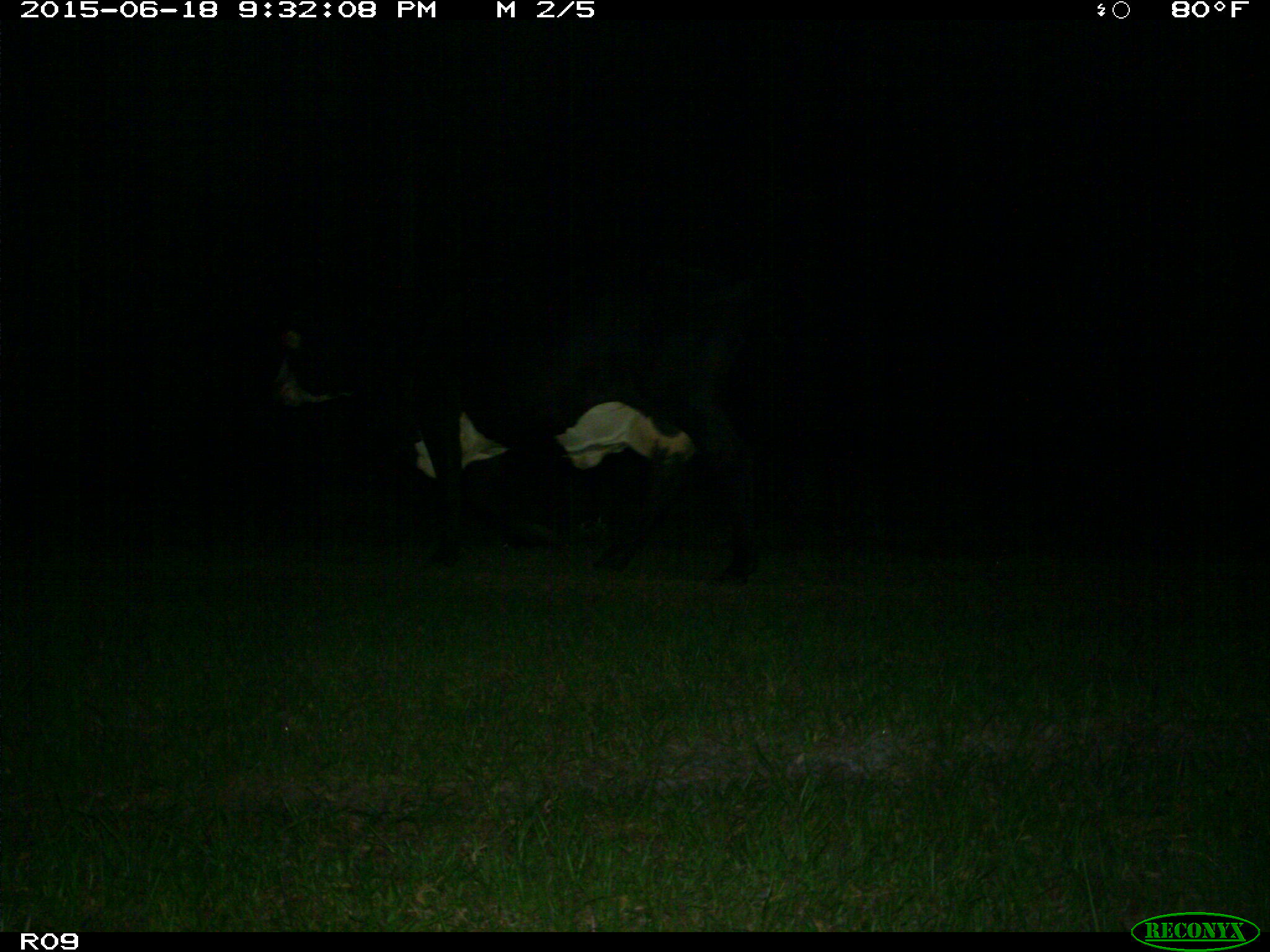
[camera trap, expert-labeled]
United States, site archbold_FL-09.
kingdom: Animalia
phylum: Chordata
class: Mammalia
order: Artiodactyla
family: Bovidae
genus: Bos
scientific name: Bos taurus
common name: domestic cow